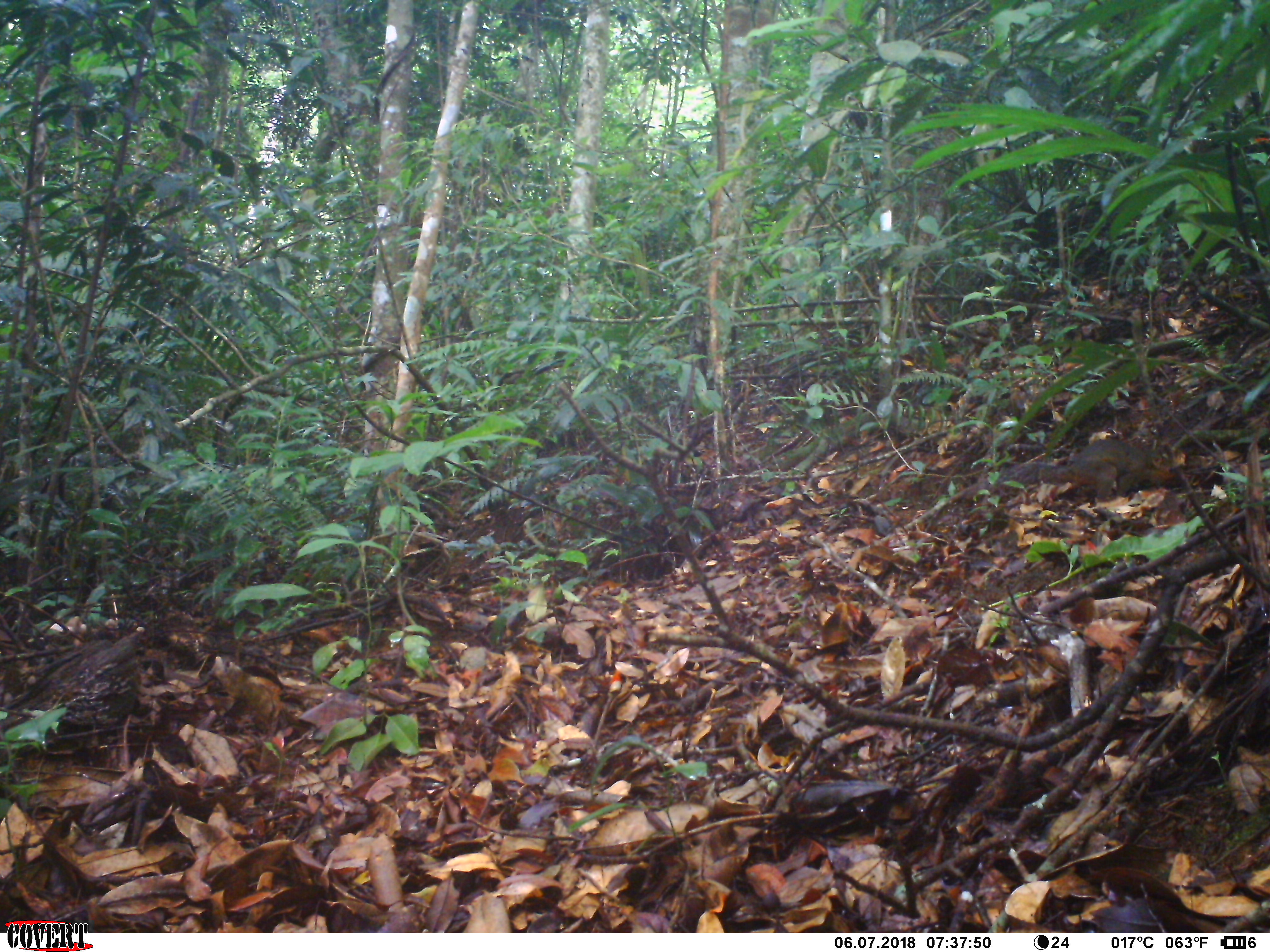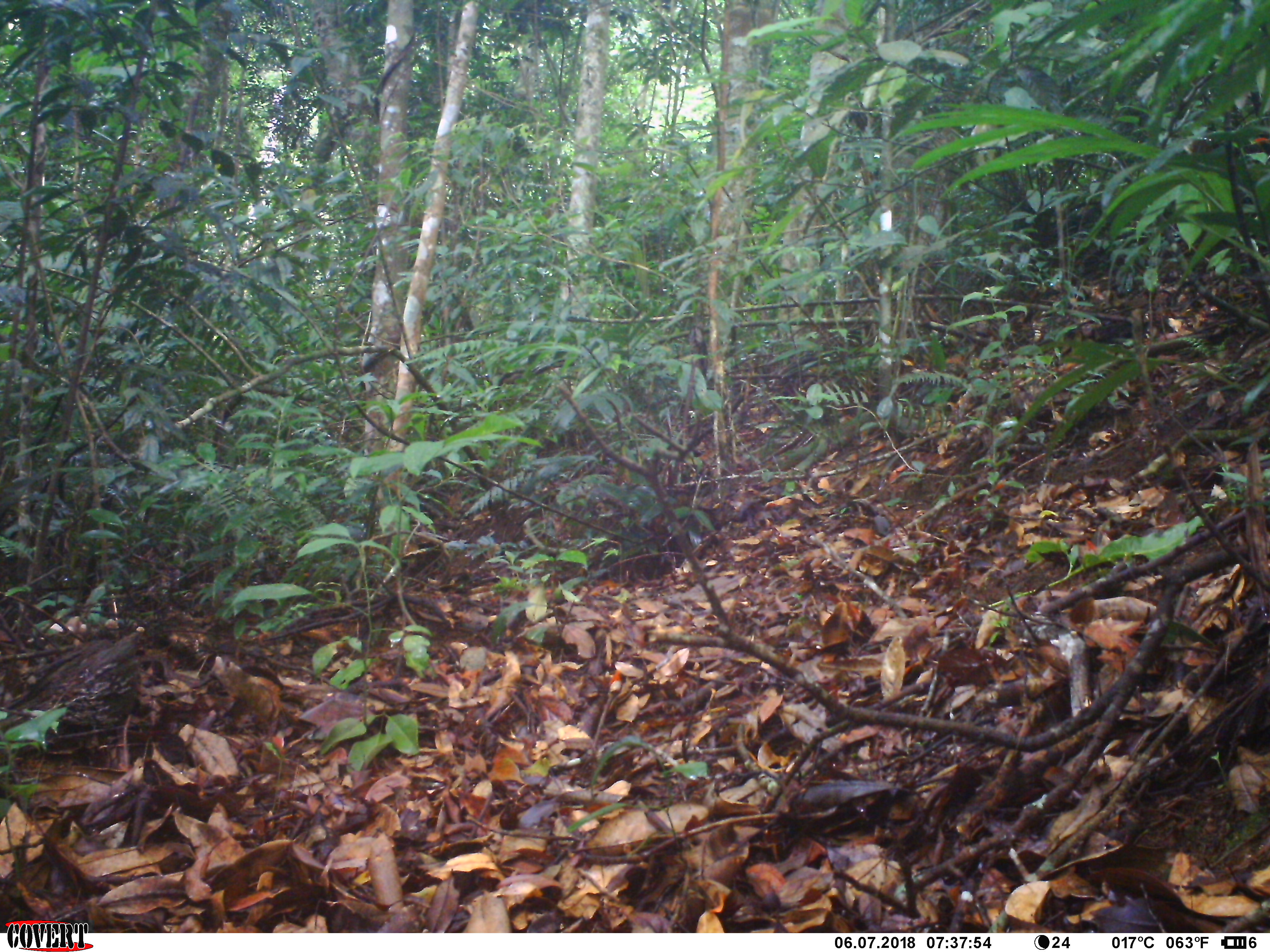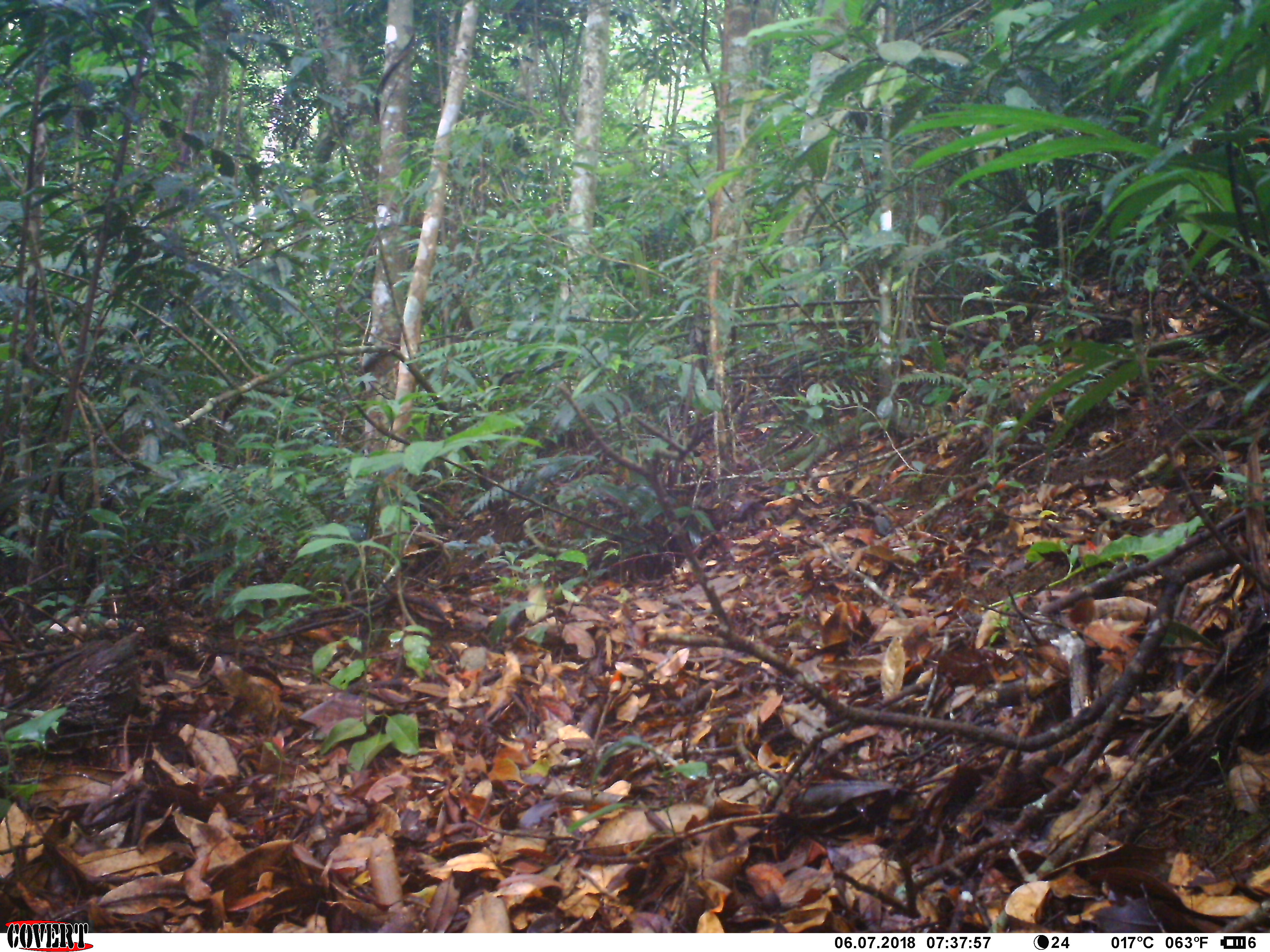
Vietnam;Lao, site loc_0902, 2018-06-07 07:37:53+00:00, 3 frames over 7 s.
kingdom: Animalia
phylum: Chordata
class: Mammalia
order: Rodentia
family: Sciuridae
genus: Dremomys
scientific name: Dremomys rufigenis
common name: red-cheeked squirrel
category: red cheeked squirrel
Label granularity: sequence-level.